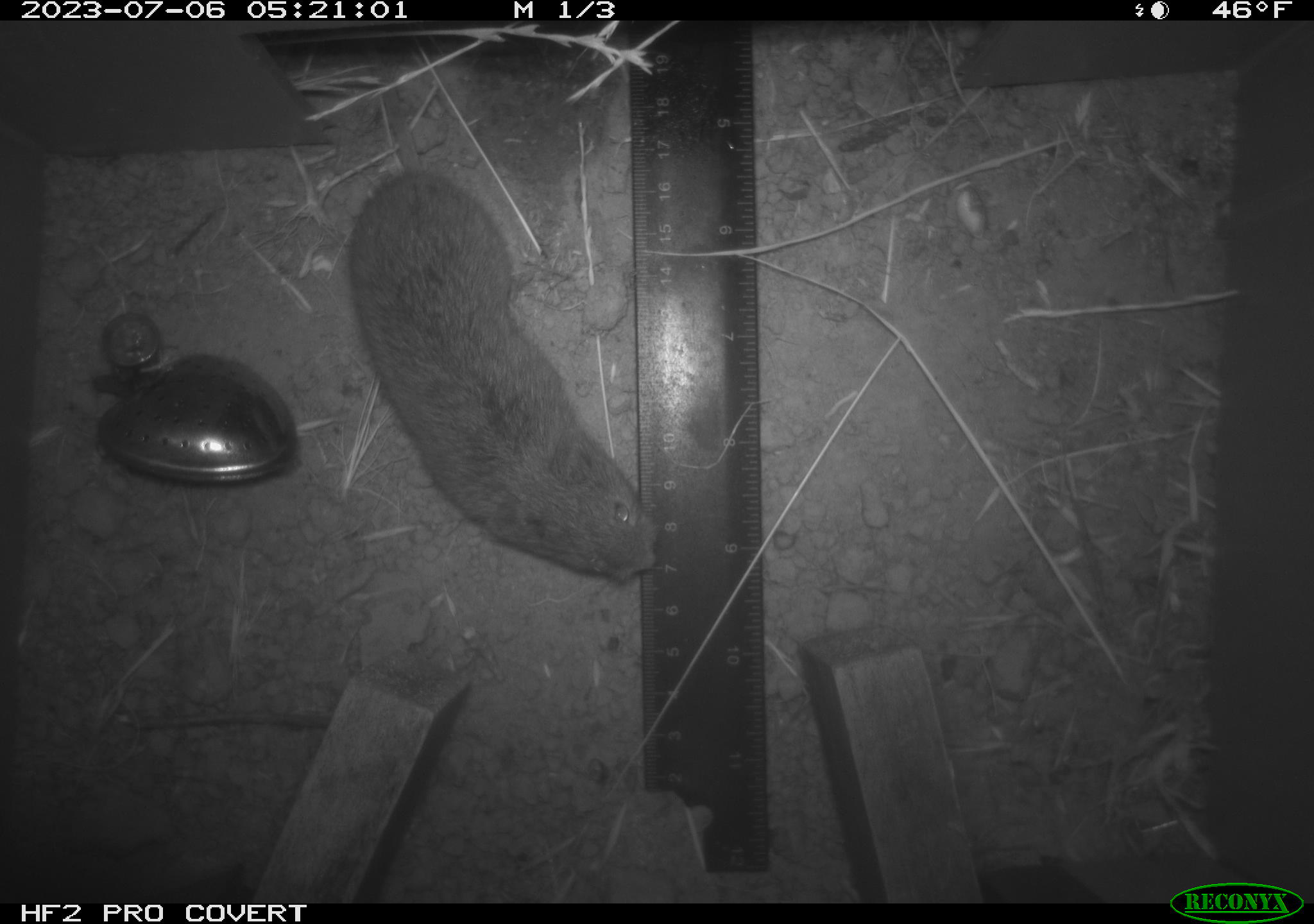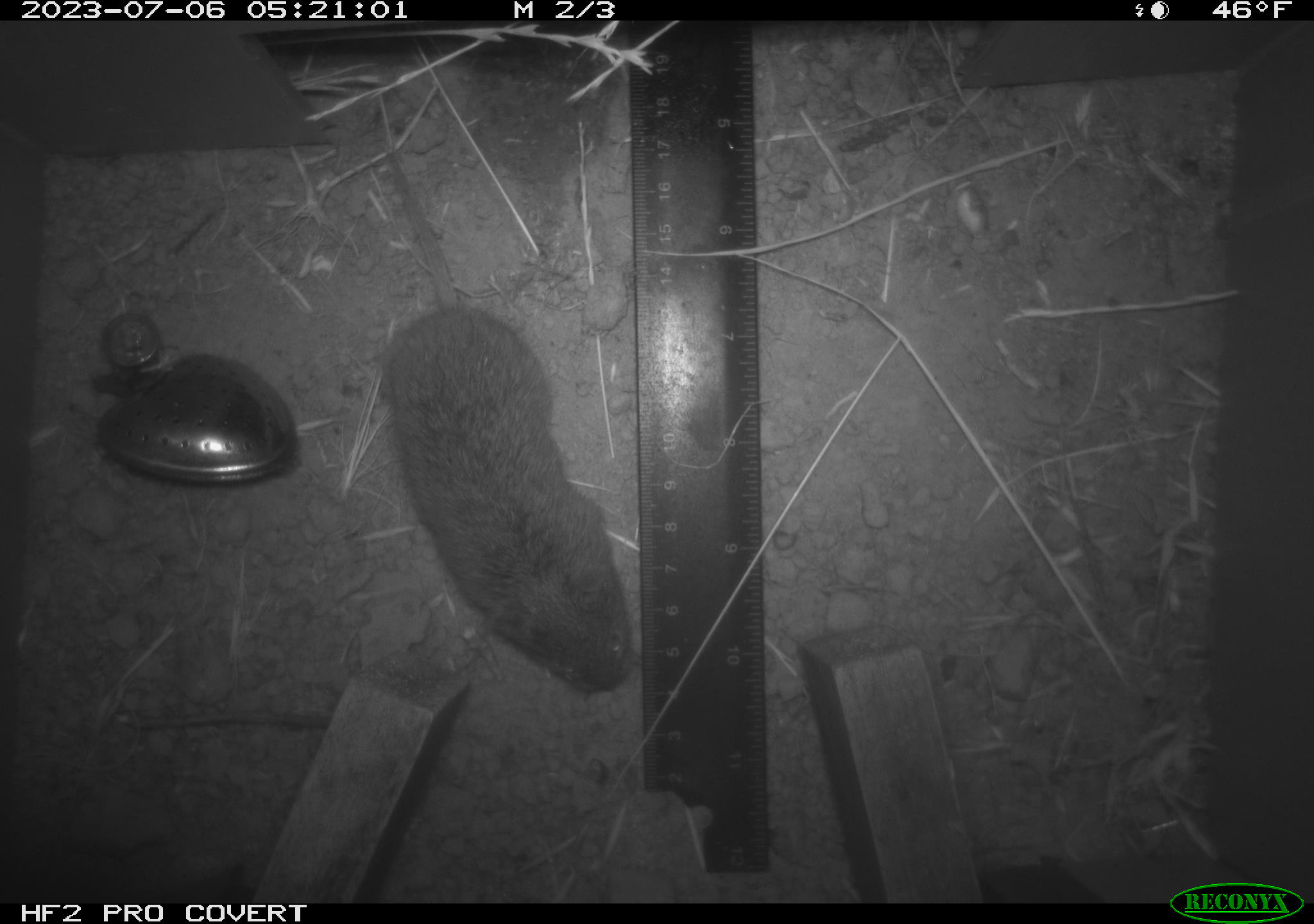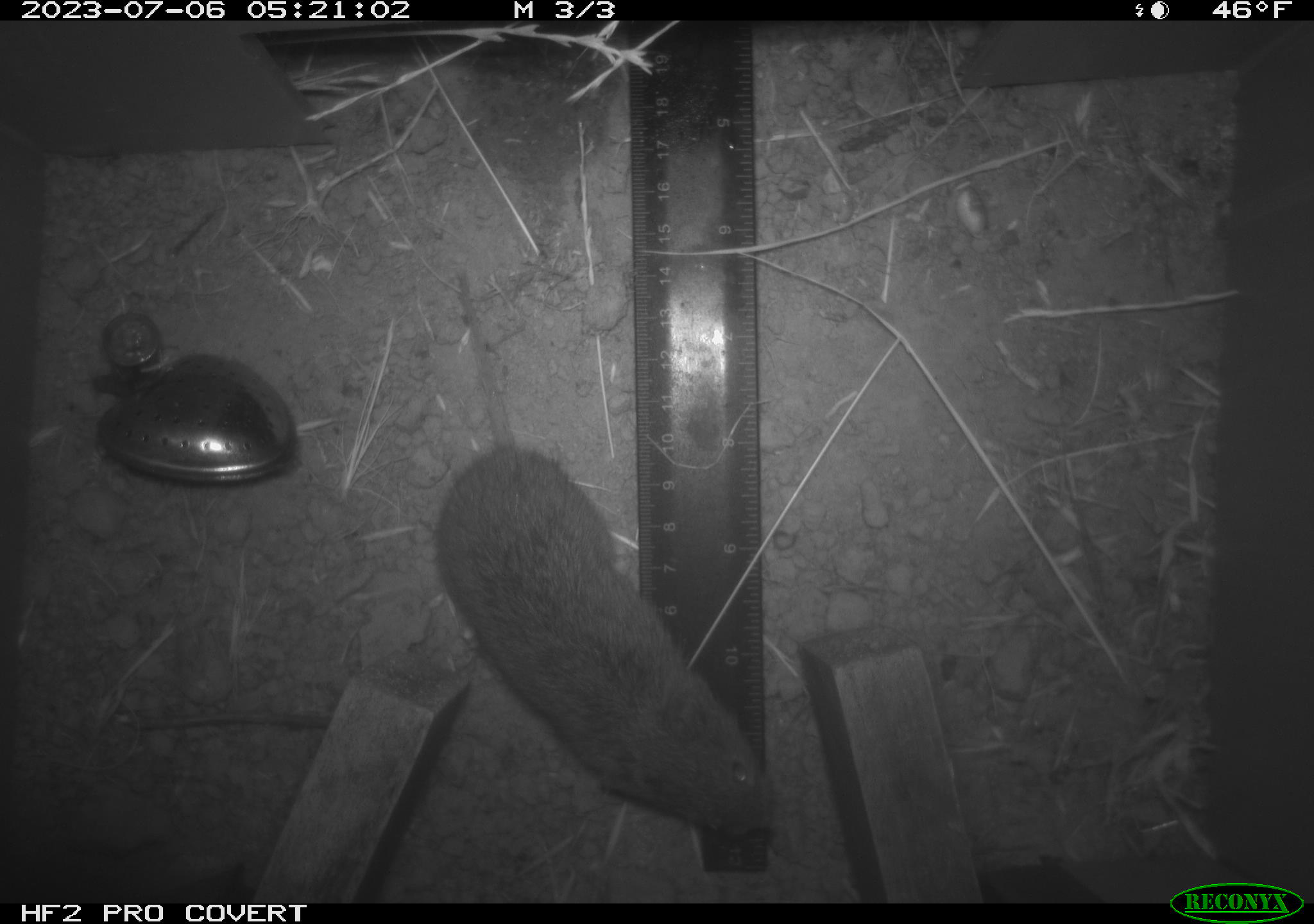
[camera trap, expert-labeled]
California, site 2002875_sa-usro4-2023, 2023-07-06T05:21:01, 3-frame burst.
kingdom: Animalia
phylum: Chordata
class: Mammalia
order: Rodentia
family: Cricetidae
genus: Microtus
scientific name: Microtus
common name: meadow vole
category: microtus species